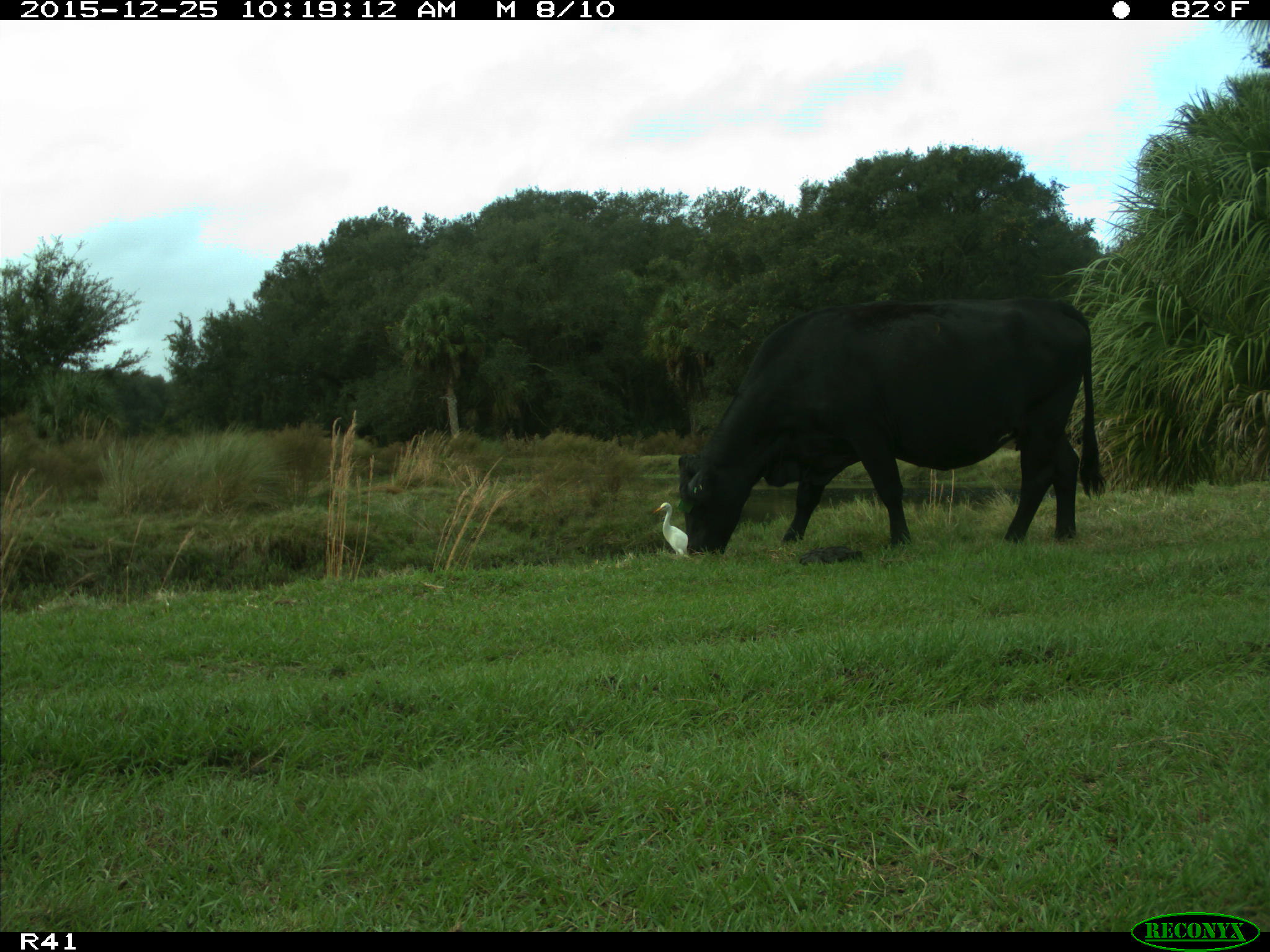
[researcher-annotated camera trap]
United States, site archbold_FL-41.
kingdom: Animalia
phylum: Chordata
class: Mammalia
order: Artiodactyla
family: Bovidae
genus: Bos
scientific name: Bos taurus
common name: domestic cow